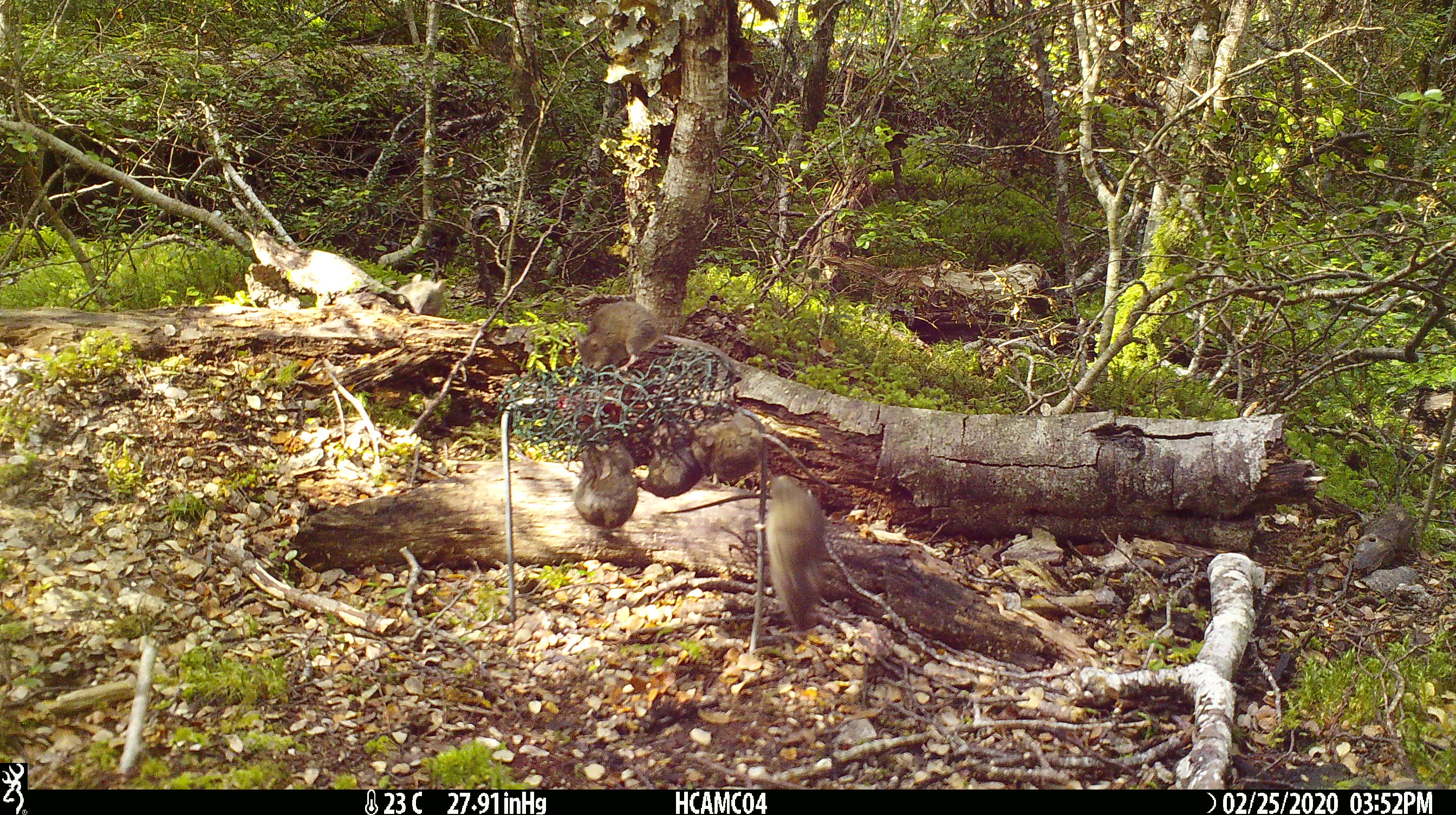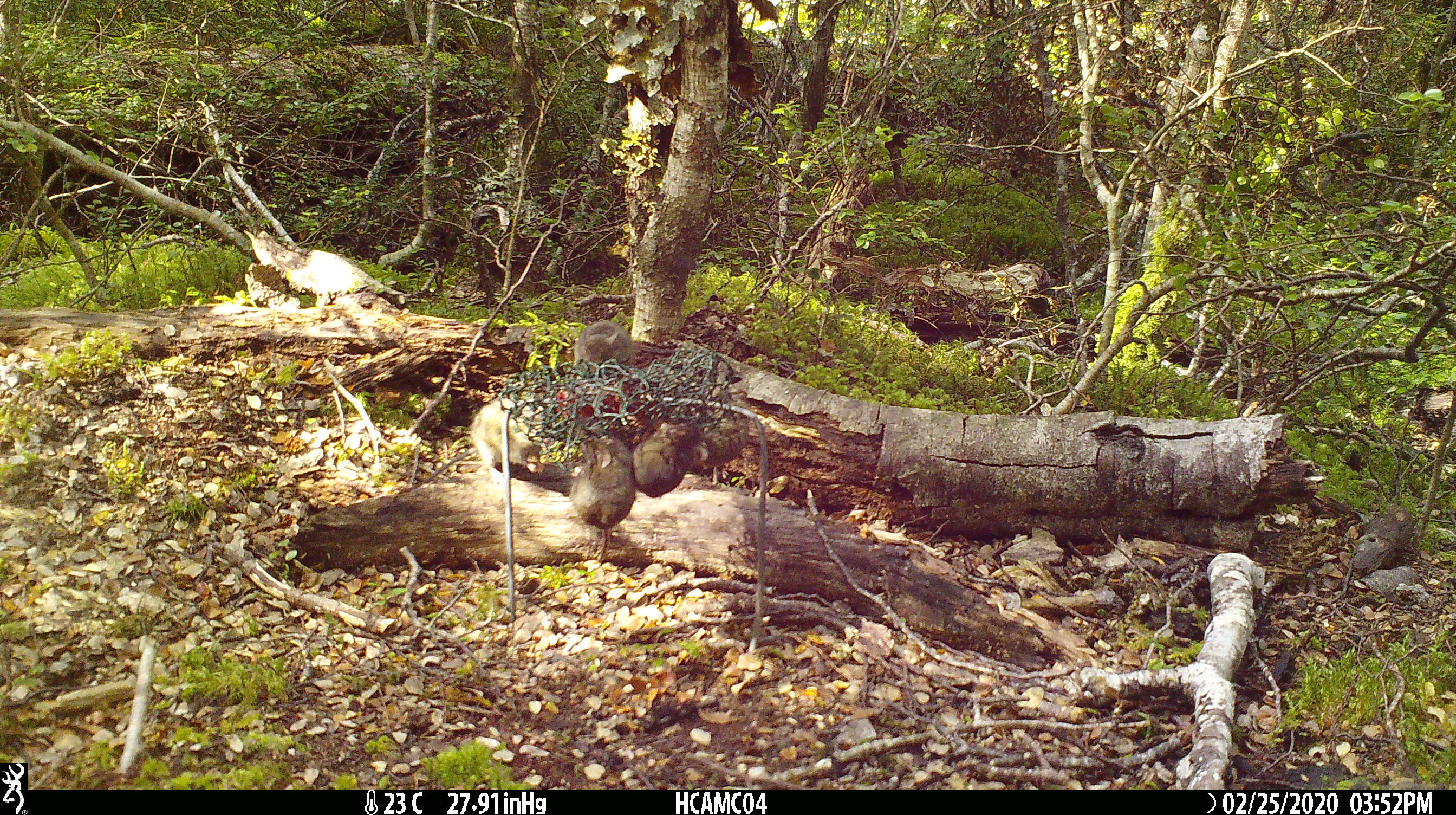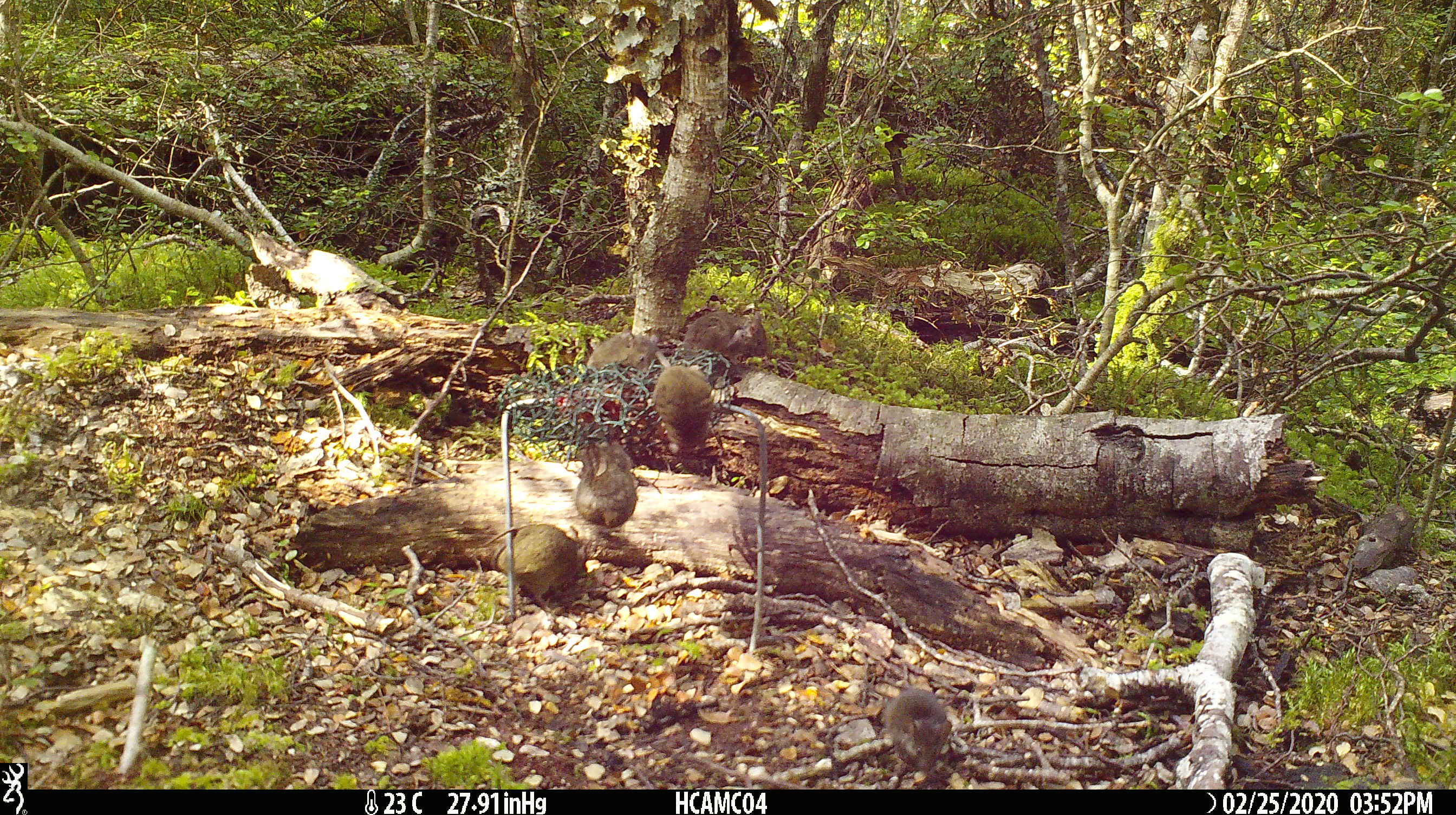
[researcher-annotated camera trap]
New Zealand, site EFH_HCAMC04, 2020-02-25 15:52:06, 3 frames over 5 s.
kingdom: Animalia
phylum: Chordata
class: Mammalia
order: Rodentia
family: Muridae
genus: Mus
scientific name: Mus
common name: mouse